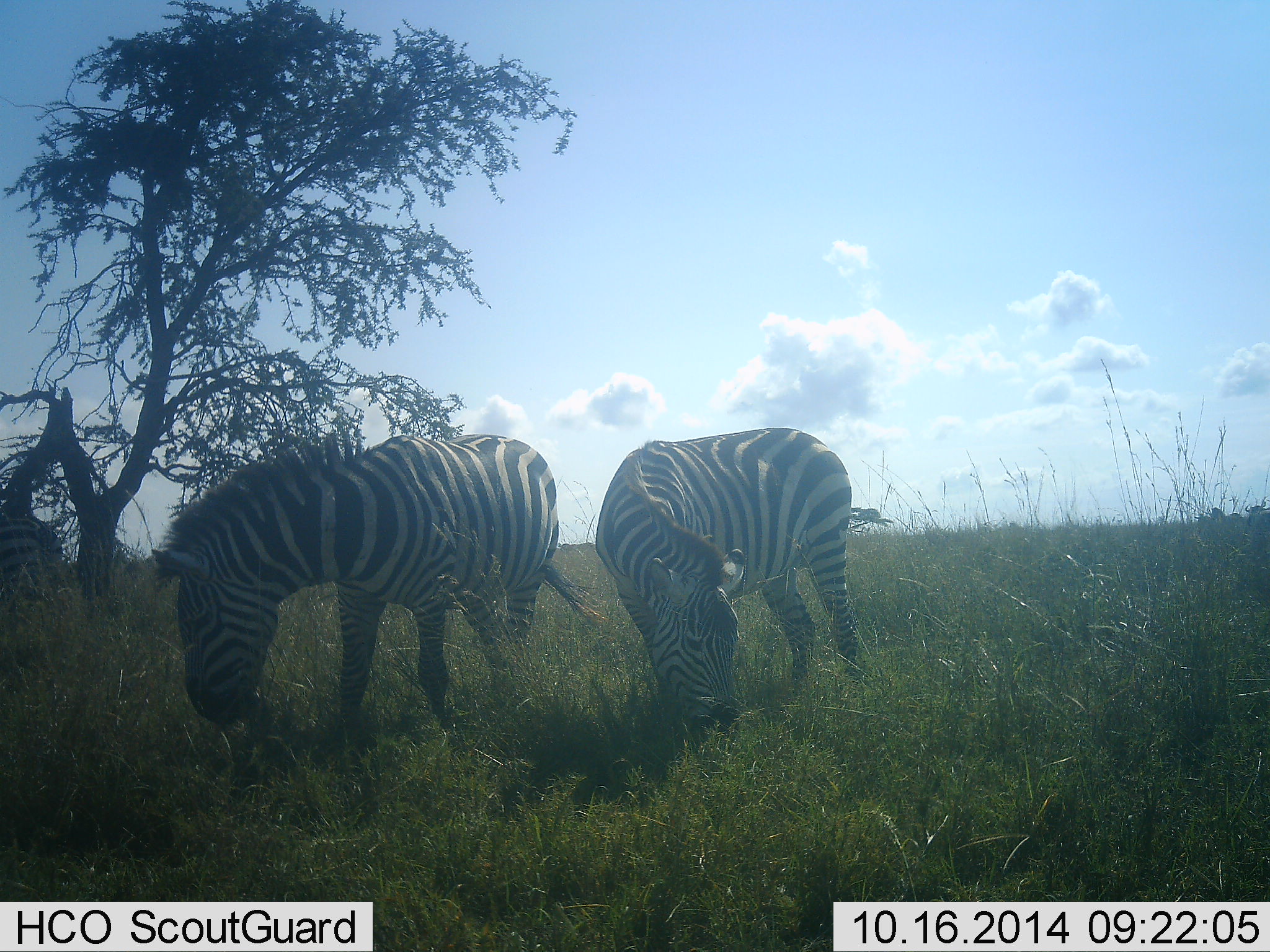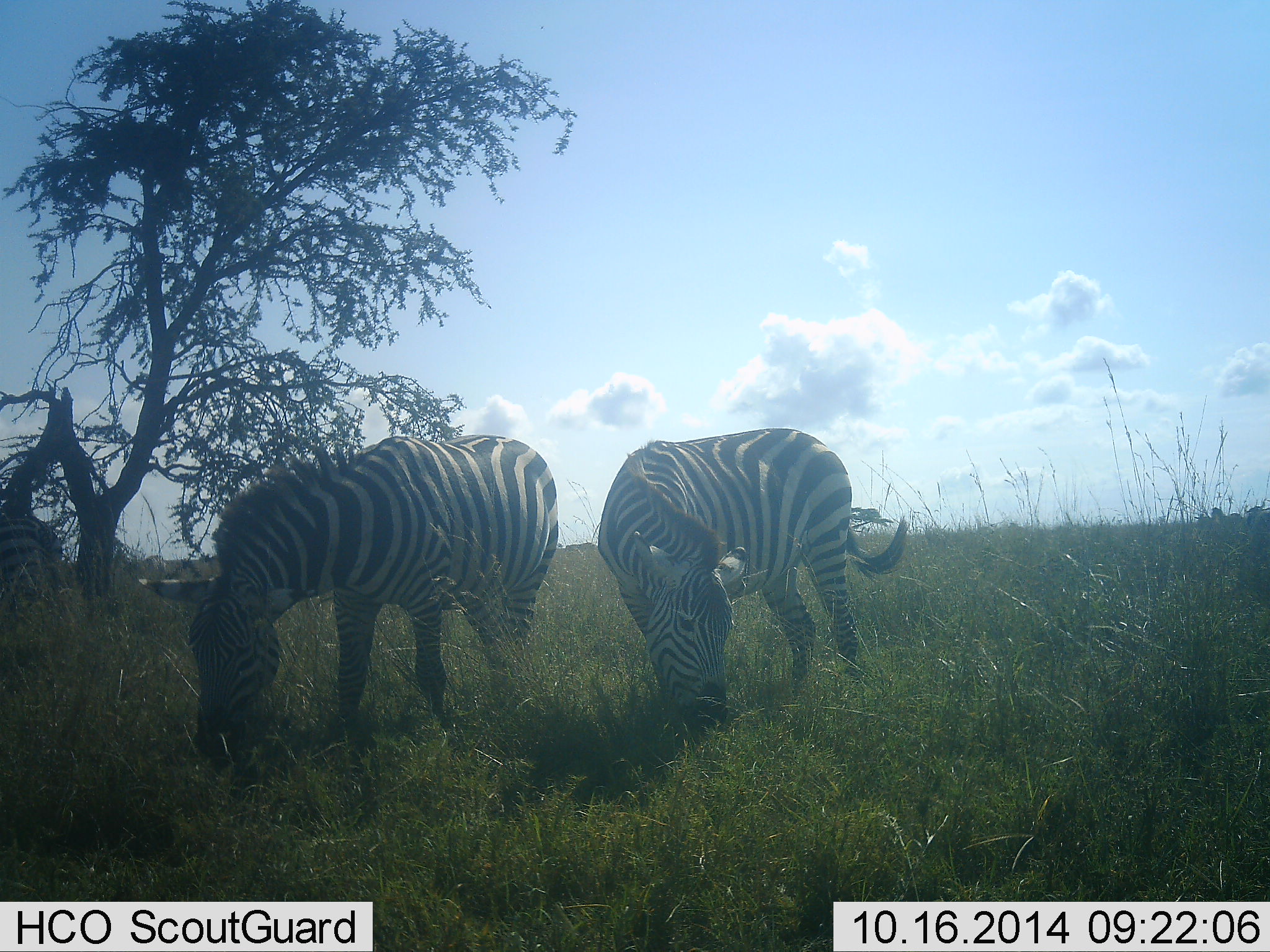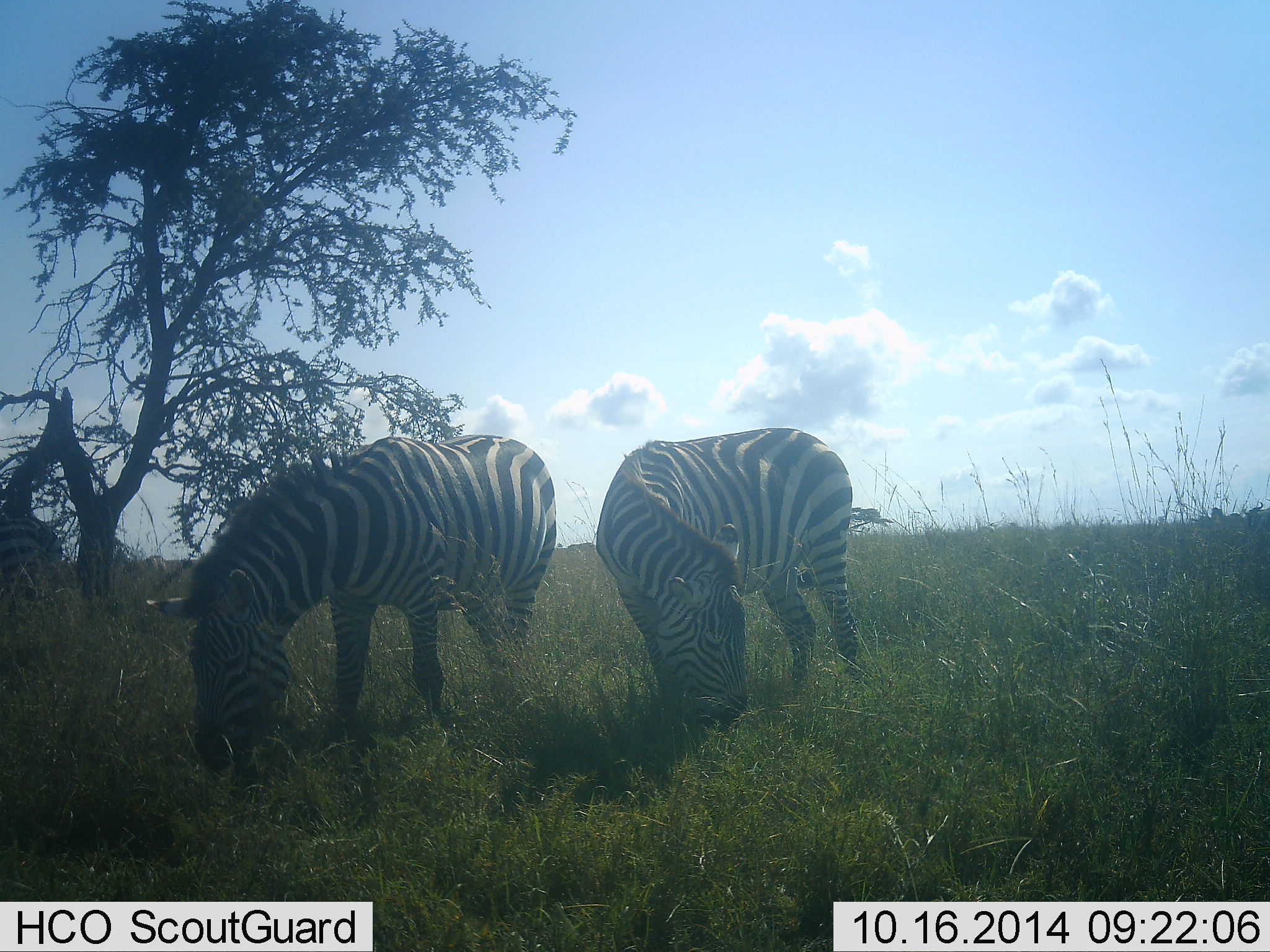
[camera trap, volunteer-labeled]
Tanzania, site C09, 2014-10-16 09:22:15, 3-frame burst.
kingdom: Animalia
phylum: Chordata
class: Mammalia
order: Perissodactyla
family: Equidae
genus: Equus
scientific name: Equus quagga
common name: plains zebra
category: zebra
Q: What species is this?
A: Zebra (plains zebra) (Equus quagga).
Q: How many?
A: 2.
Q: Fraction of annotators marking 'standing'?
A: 10%.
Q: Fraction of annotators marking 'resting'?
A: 0%.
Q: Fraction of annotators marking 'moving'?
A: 0%.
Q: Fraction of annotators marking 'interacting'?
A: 0%.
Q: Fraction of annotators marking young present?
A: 0%.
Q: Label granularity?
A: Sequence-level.